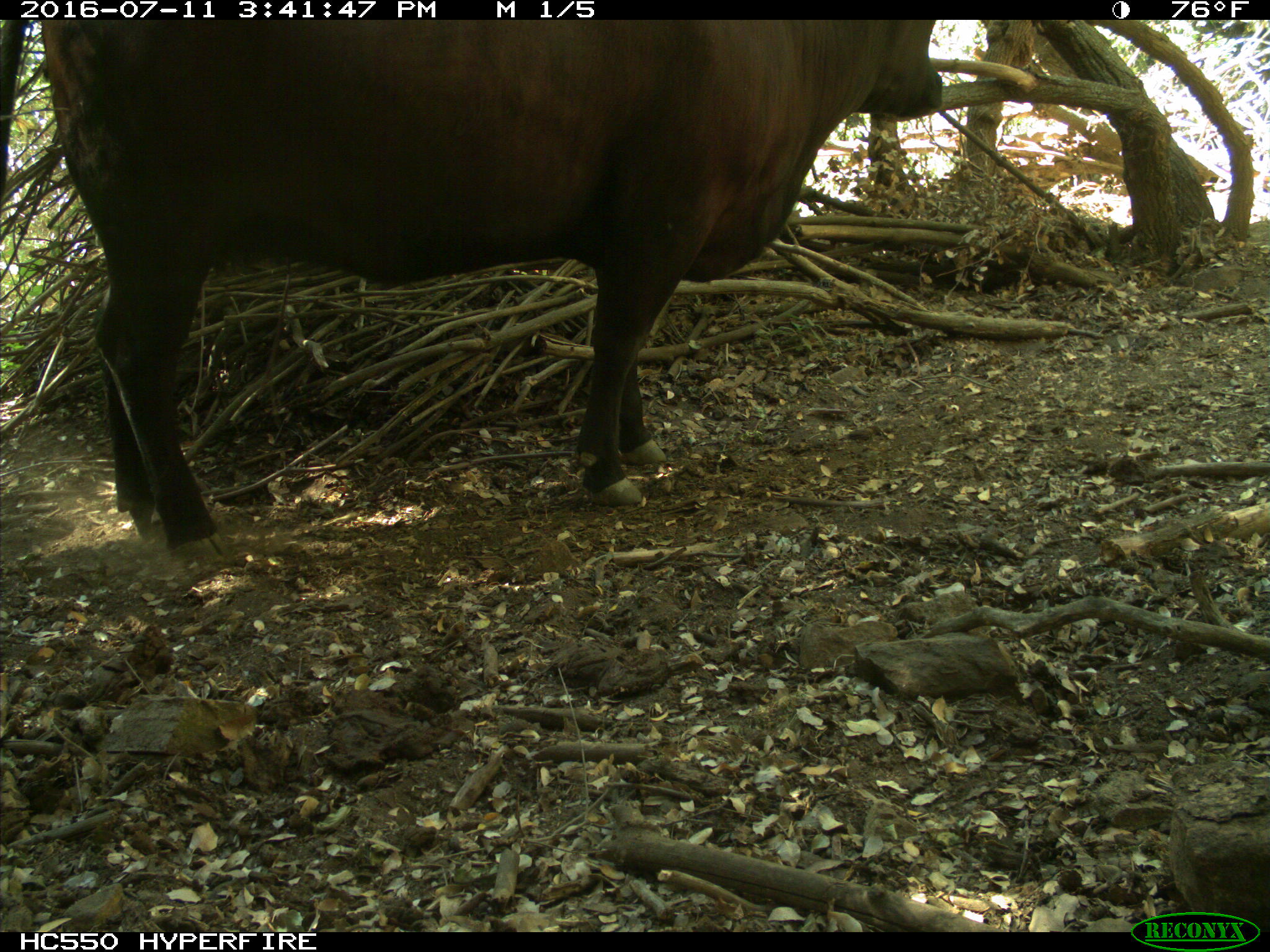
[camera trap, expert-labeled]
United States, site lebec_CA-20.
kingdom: Animalia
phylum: Chordata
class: Mammalia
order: Artiodactyla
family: Bovidae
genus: Bos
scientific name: Bos taurus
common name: domestic cow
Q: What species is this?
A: Bos taurus (domestic cow).